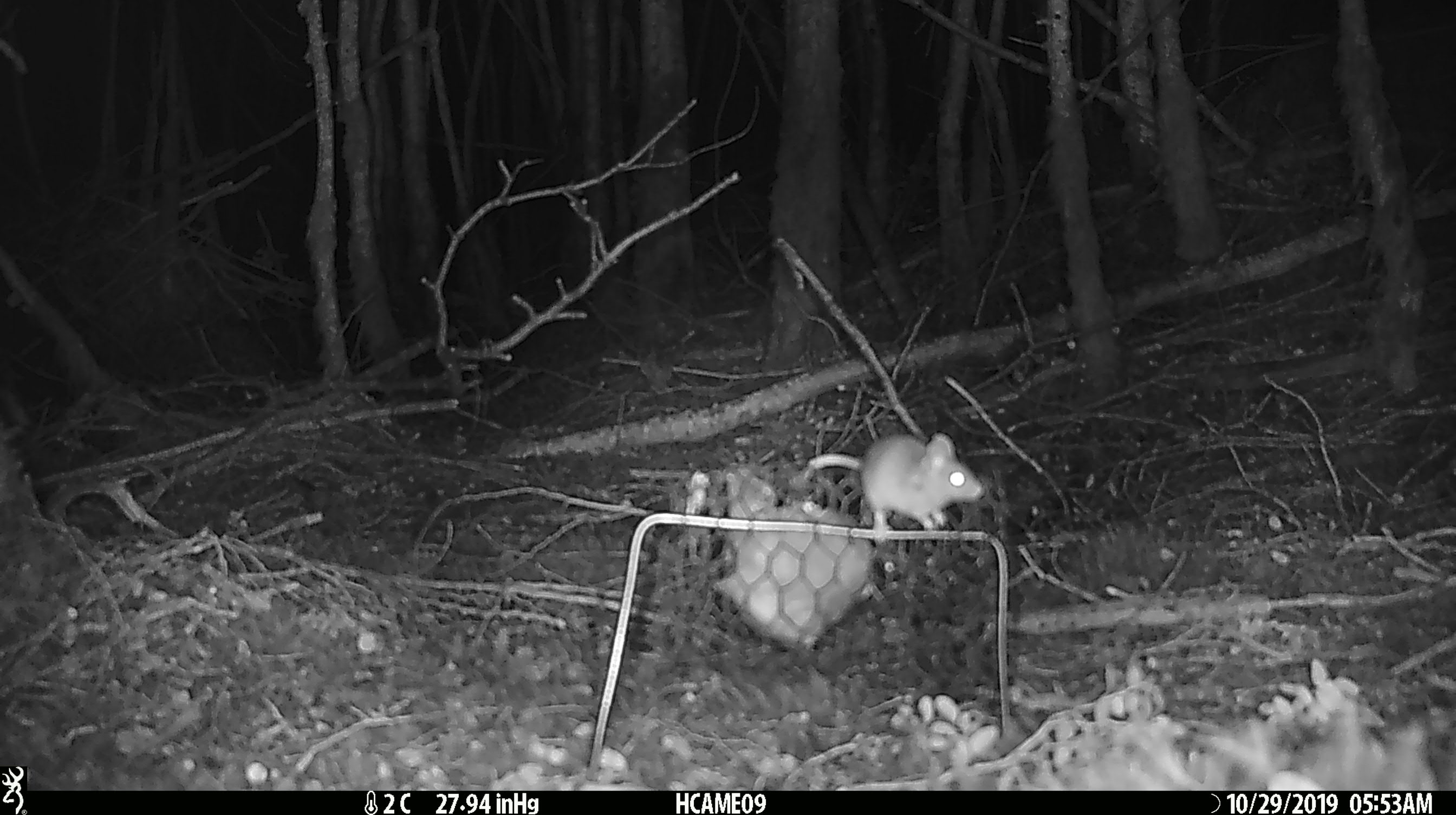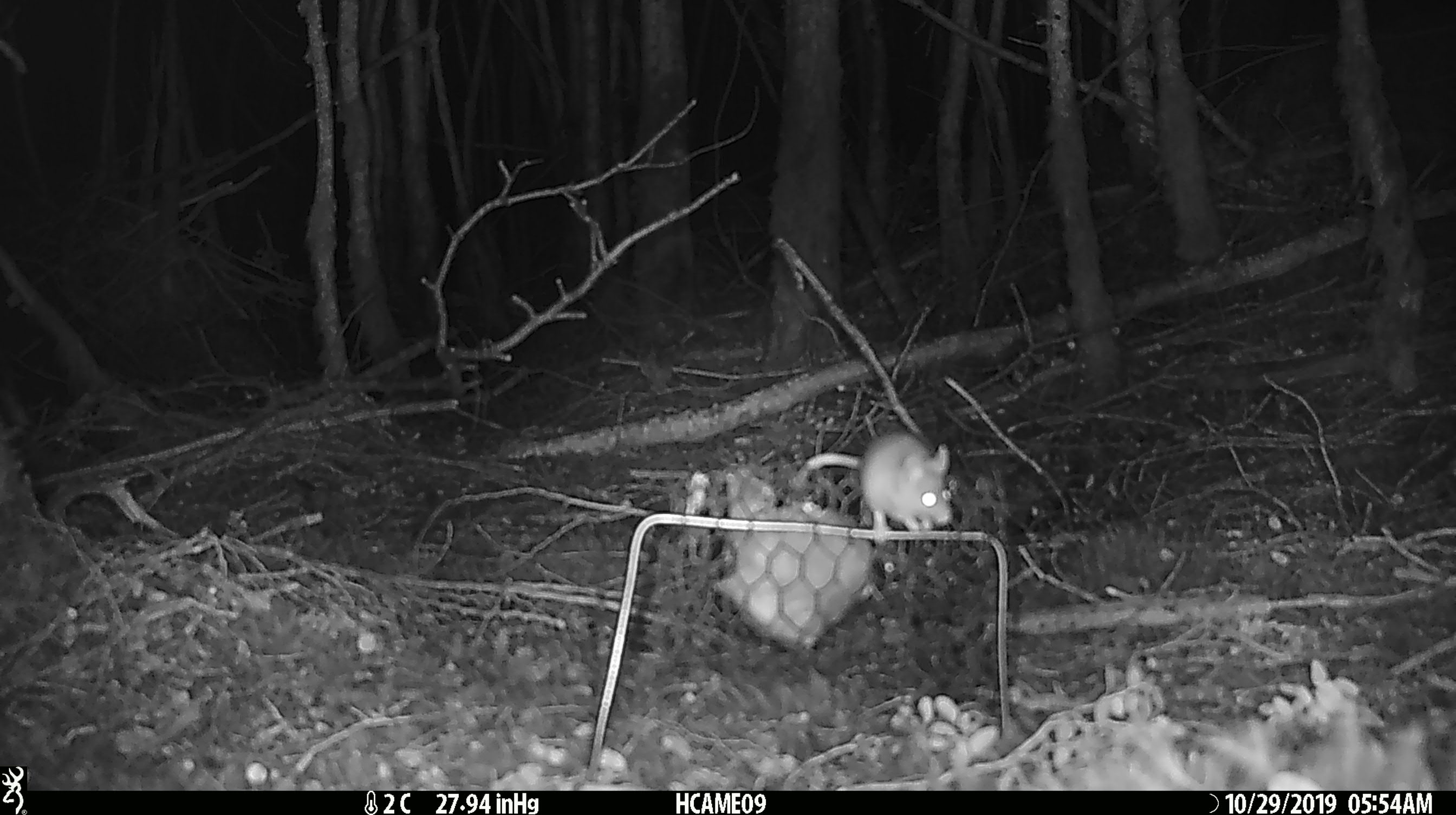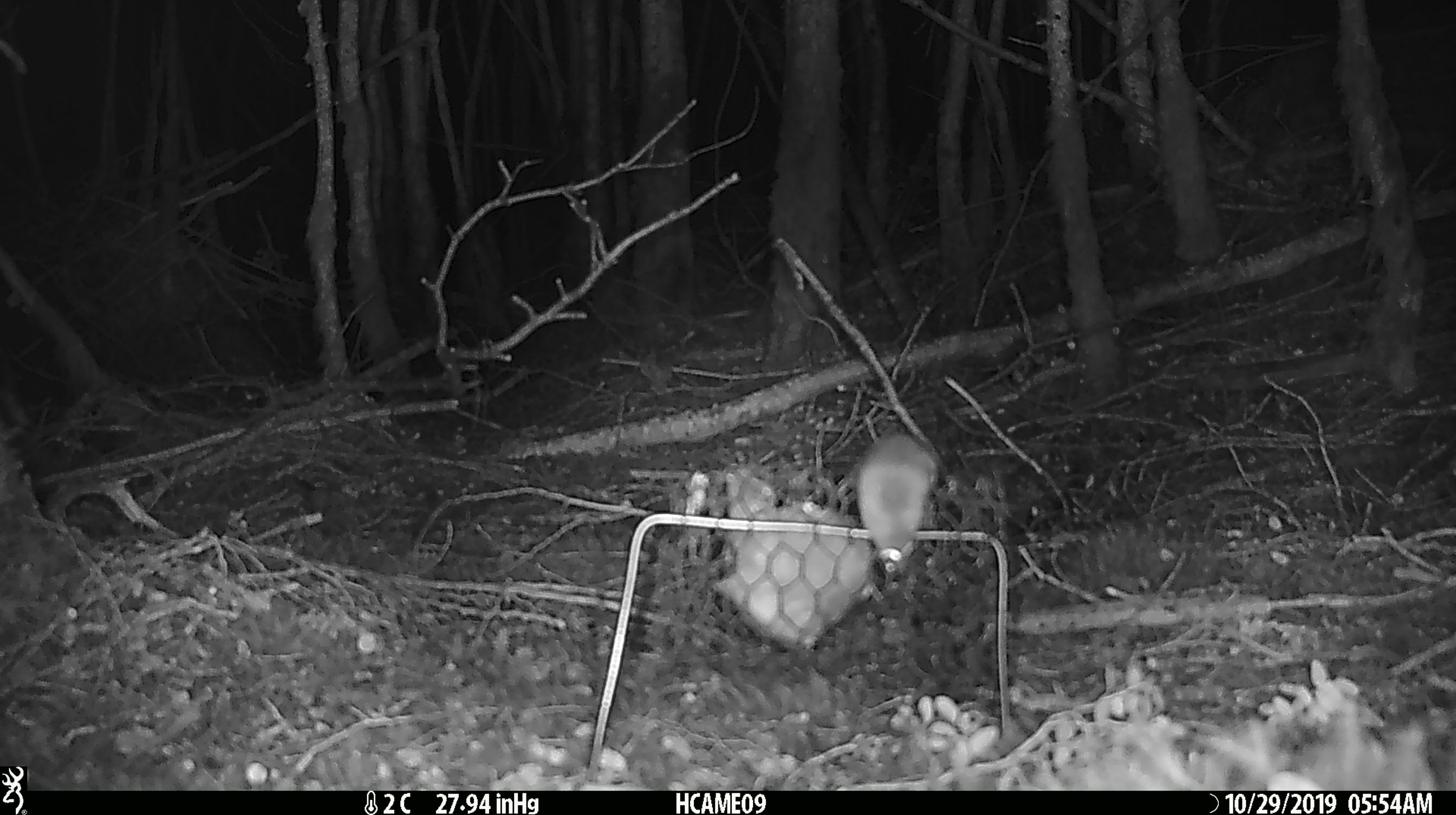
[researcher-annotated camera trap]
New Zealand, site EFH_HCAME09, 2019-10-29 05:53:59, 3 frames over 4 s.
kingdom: Animalia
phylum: Chordata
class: Mammalia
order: Rodentia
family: Muridae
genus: Mus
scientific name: Mus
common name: mouse